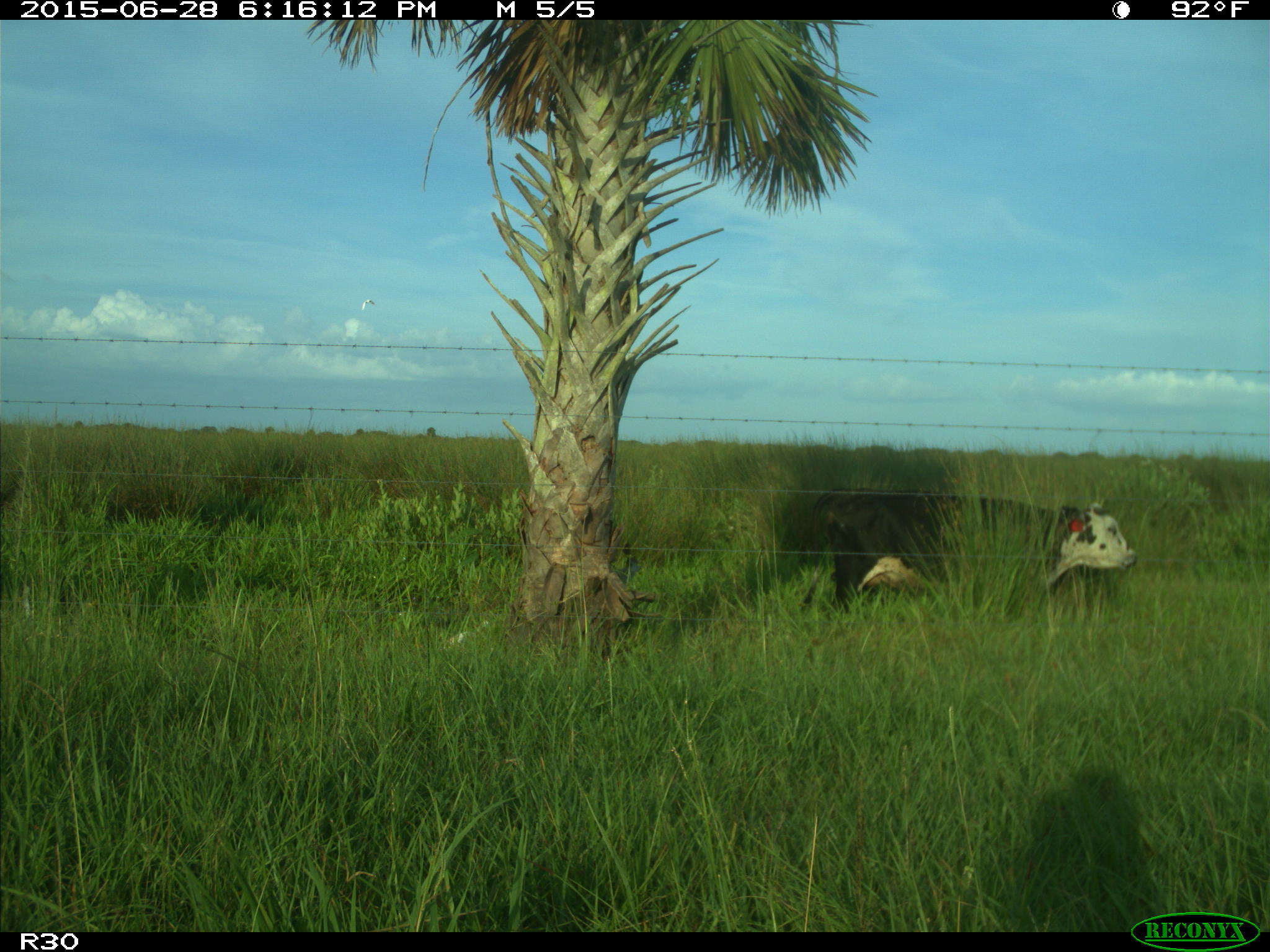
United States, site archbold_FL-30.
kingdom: Animalia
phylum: Chordata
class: Mammalia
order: Artiodactyla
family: Bovidae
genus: Bos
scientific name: Bos taurus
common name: domestic cow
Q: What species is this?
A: Bos taurus (domestic cow).